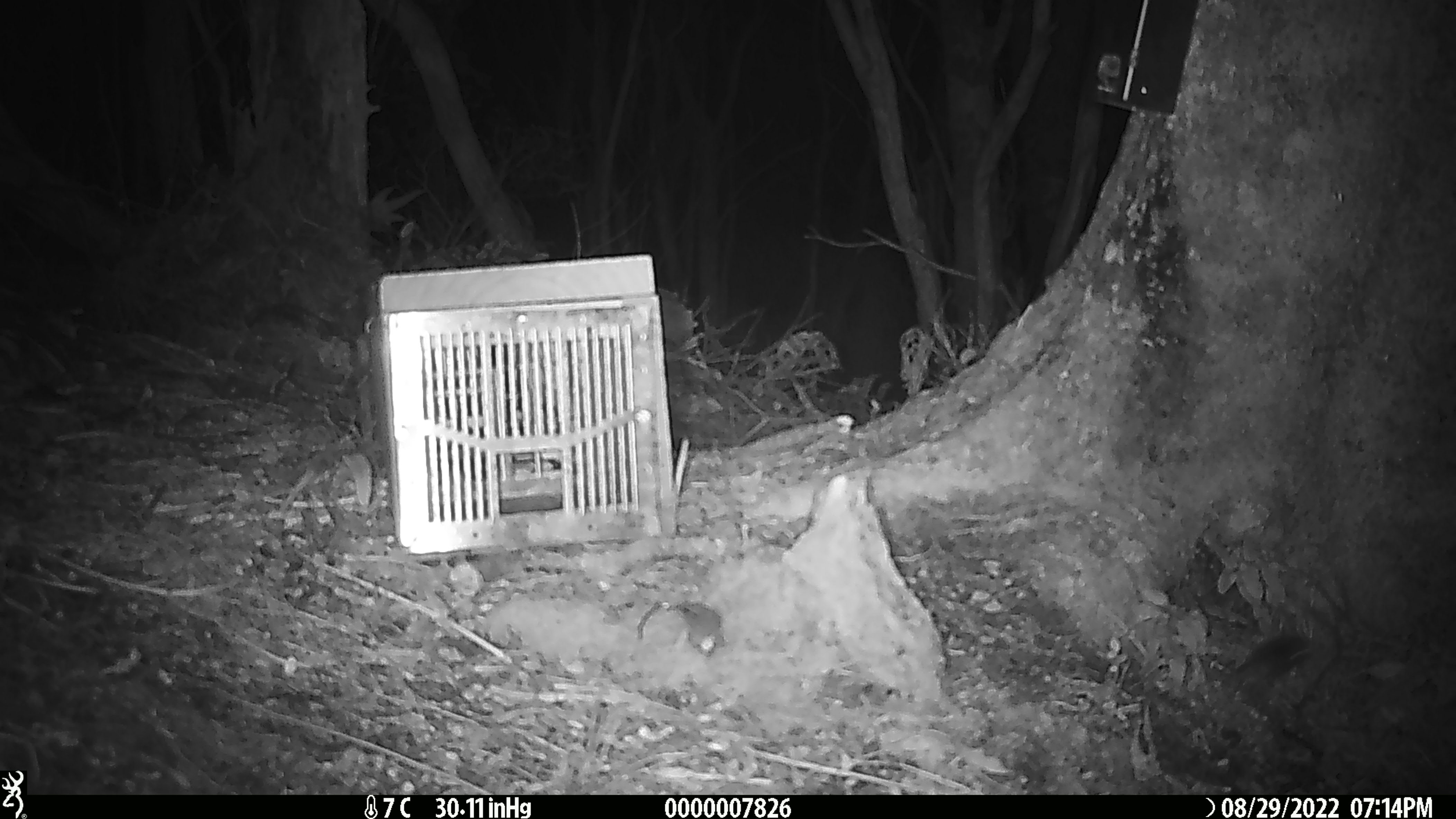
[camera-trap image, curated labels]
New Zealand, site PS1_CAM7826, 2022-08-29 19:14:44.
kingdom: Animalia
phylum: Chordata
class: Mammalia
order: Rodentia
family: Muridae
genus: Mus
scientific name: Mus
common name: mouse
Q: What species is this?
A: Mouse (Mus).